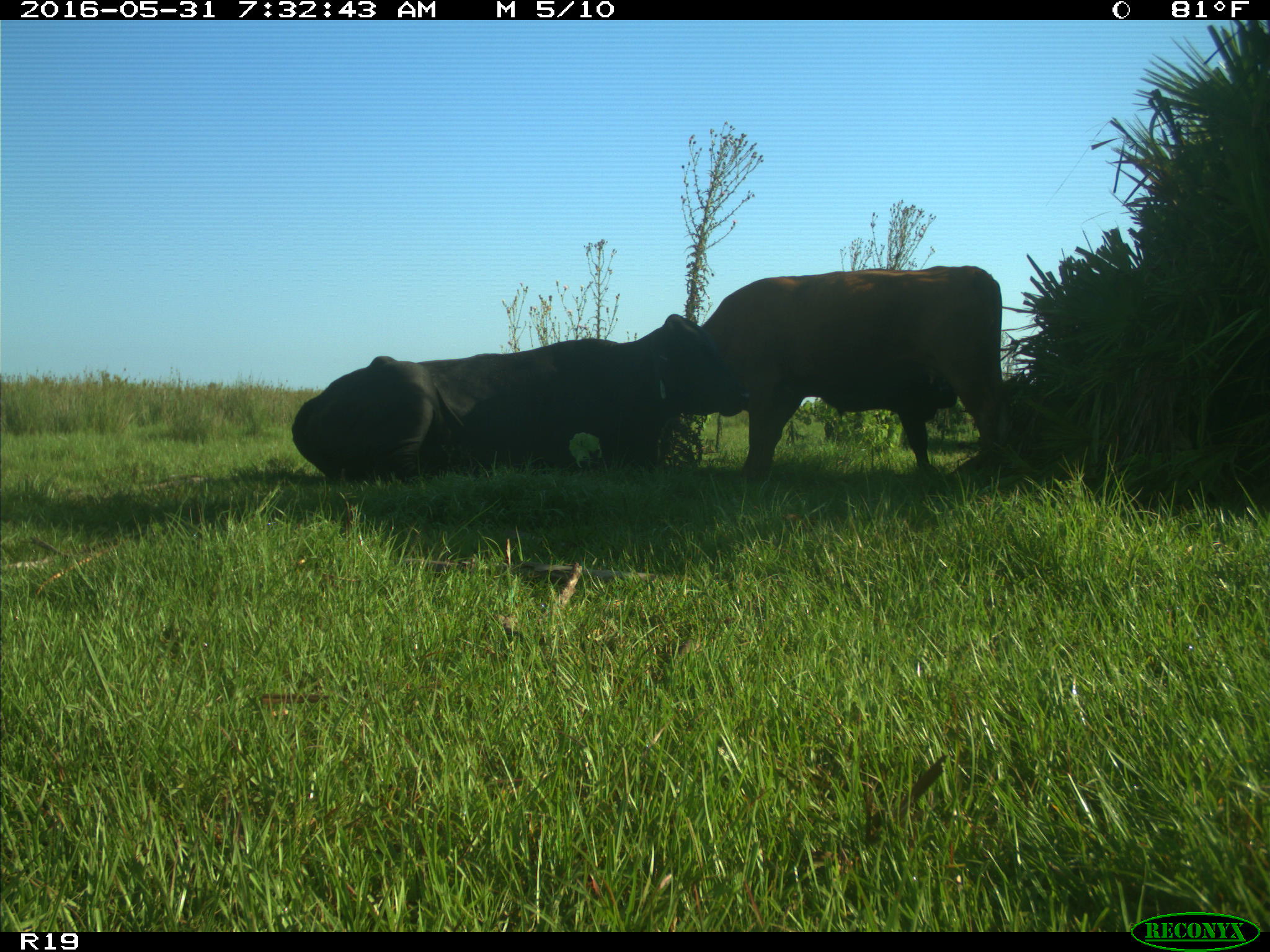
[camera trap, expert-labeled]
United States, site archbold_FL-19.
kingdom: Animalia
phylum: Chordata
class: Mammalia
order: Artiodactyla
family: Bovidae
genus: Bos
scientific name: Bos taurus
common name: domestic cow